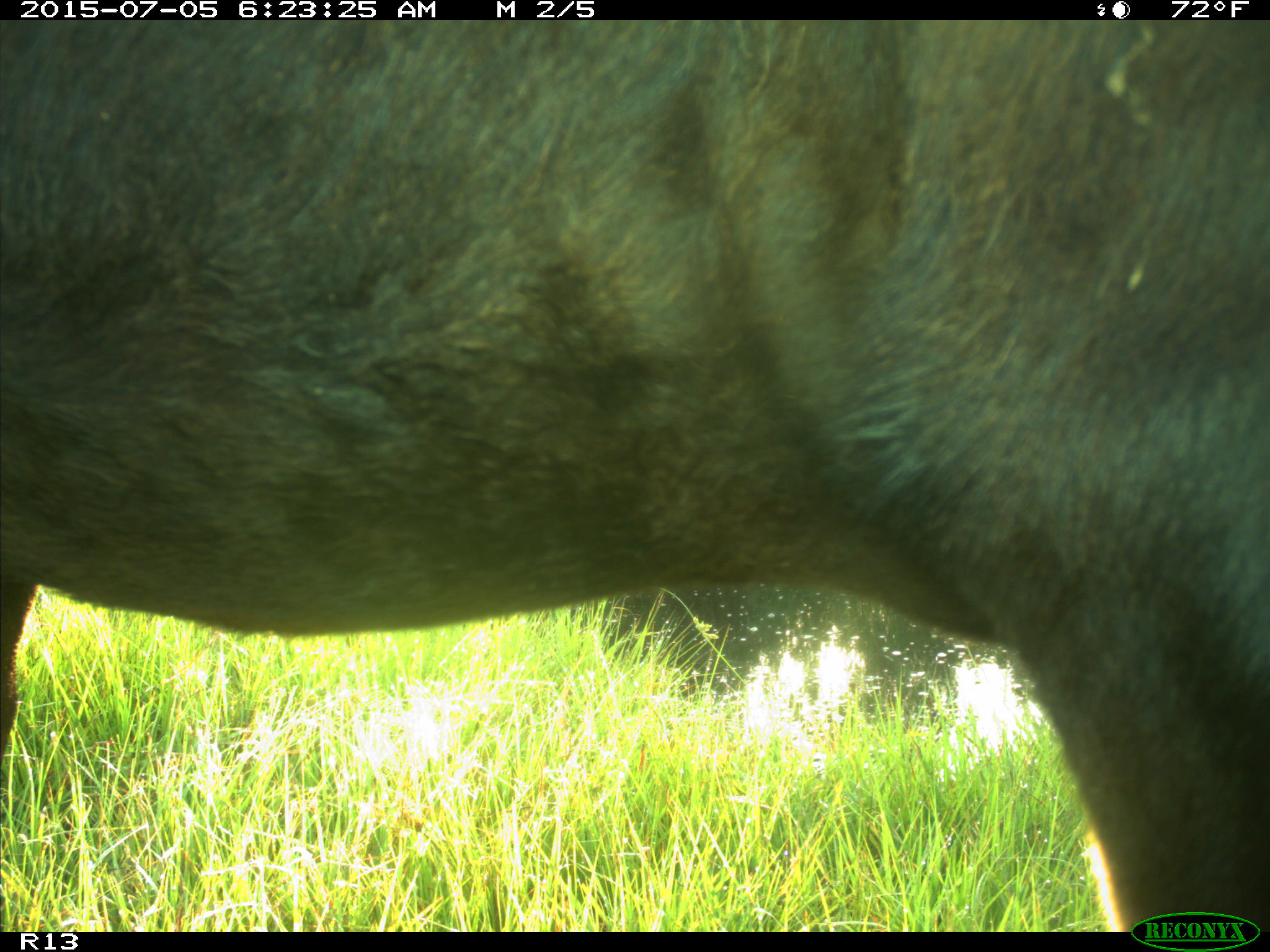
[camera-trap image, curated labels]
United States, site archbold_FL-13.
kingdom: Animalia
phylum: Chordata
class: Mammalia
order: Artiodactyla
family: Bovidae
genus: Bos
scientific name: Bos taurus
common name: domestic cow